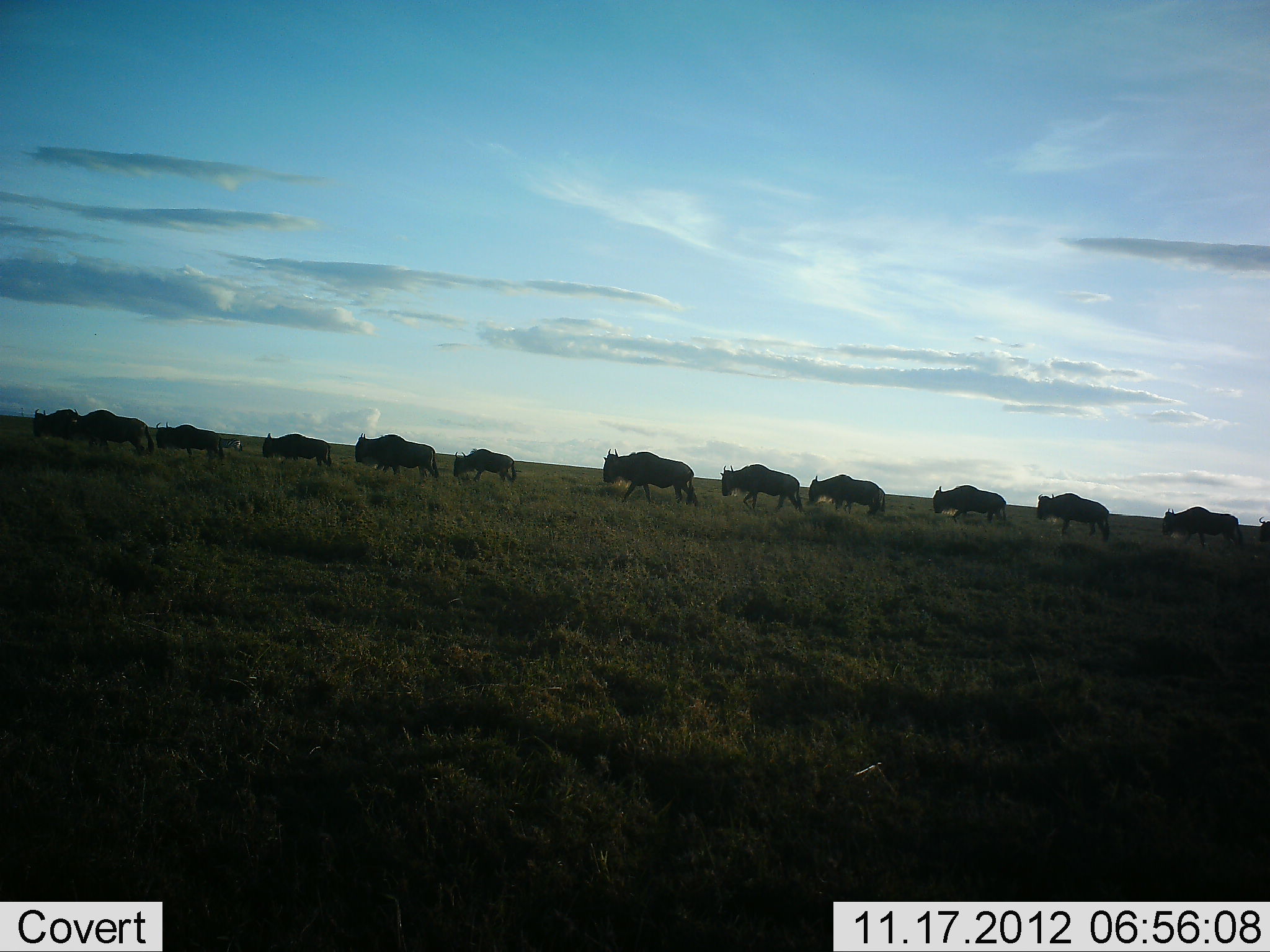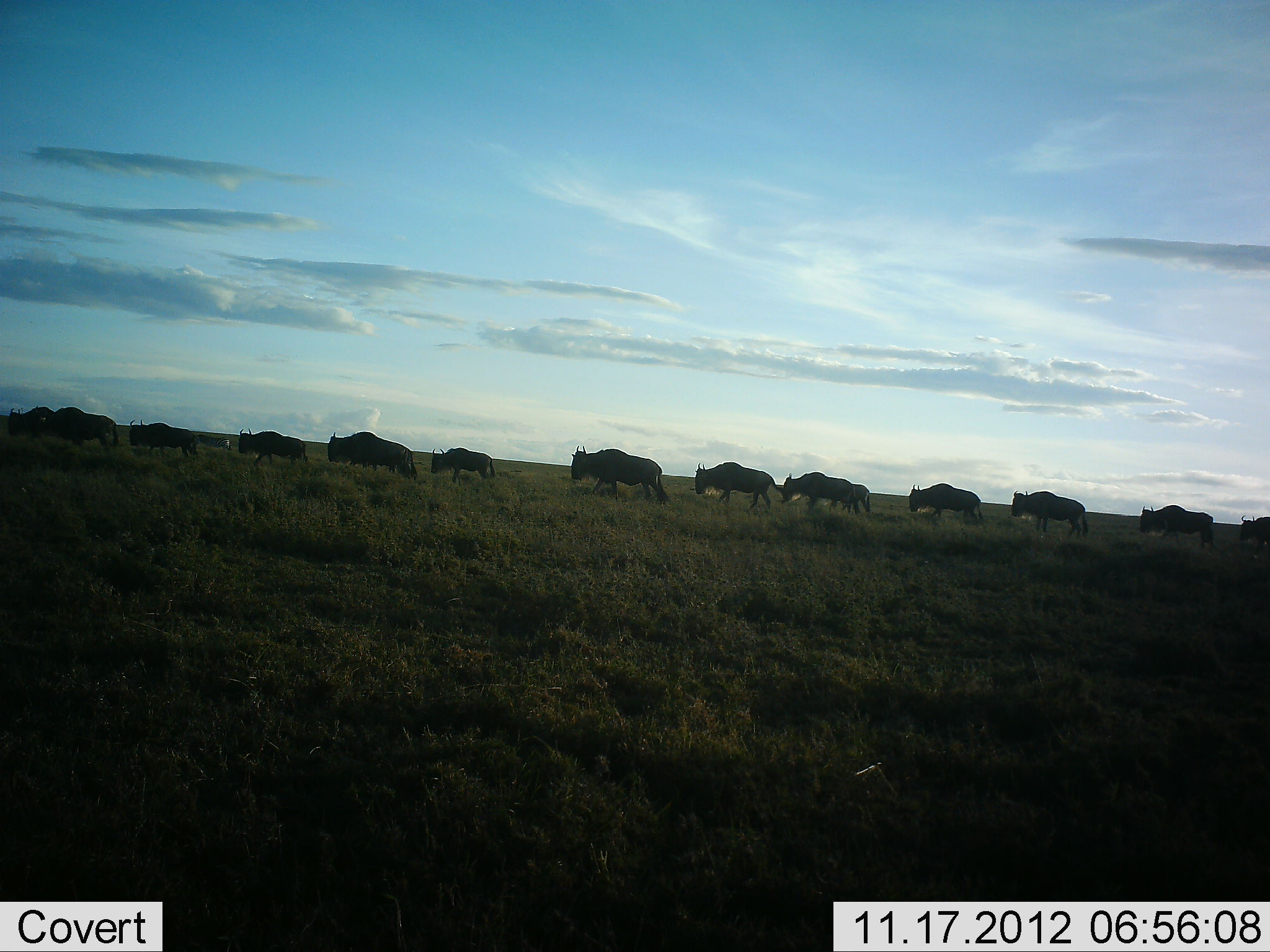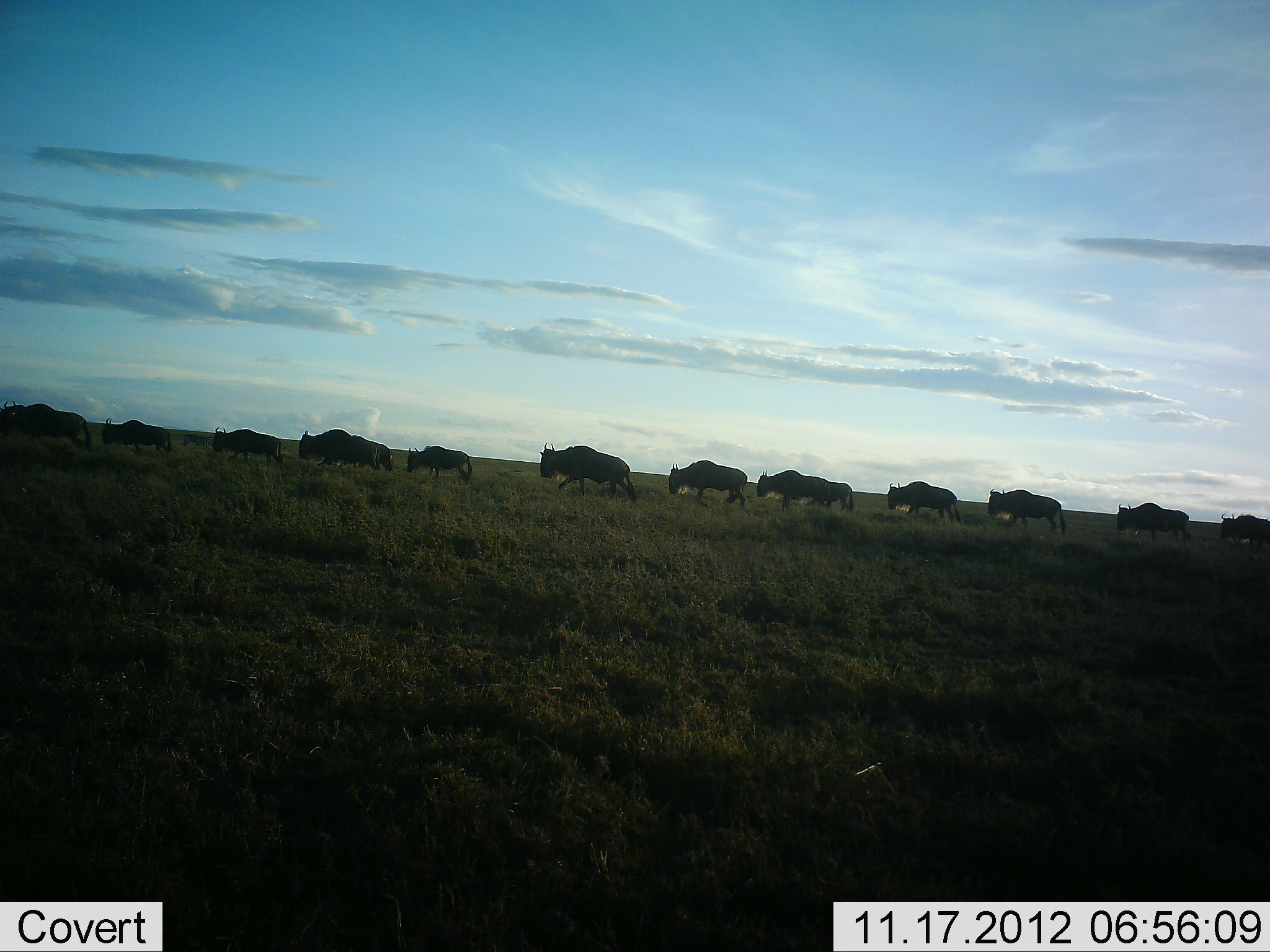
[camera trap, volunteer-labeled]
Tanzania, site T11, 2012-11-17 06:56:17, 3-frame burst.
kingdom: Animalia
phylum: Chordata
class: Mammalia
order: Artiodactyla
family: Bovidae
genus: Connochaetes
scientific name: Connochaetes taurinus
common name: blue wildebeest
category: wildebeest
Wildebeest (blue wildebeest) (Connochaetes taurinus), count 11-50. Behavior (volunteer vote fractions): standing 0%, resting 0%, moving 100%, interacting 0%. Young present (vote fraction): 10%. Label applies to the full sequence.